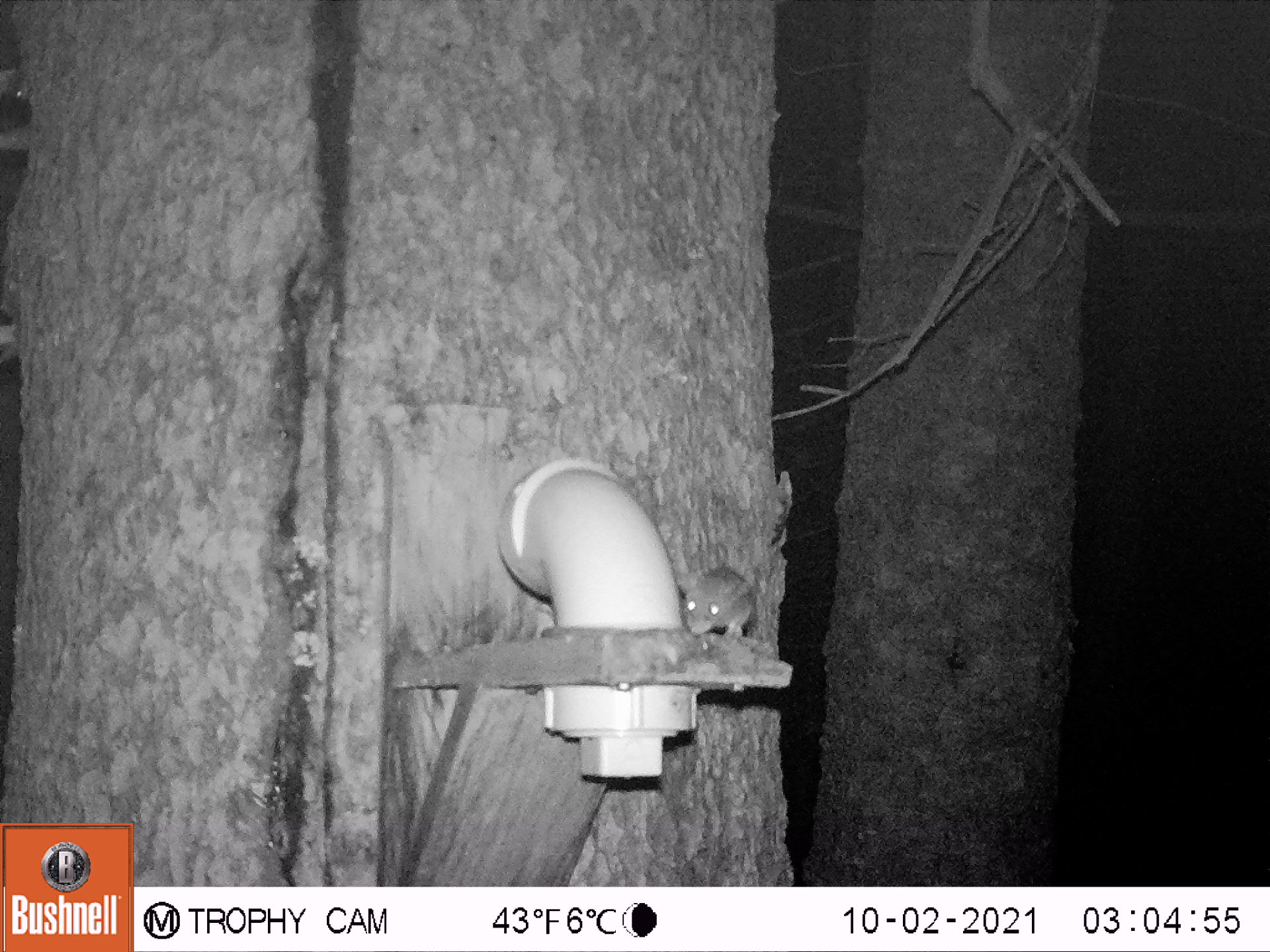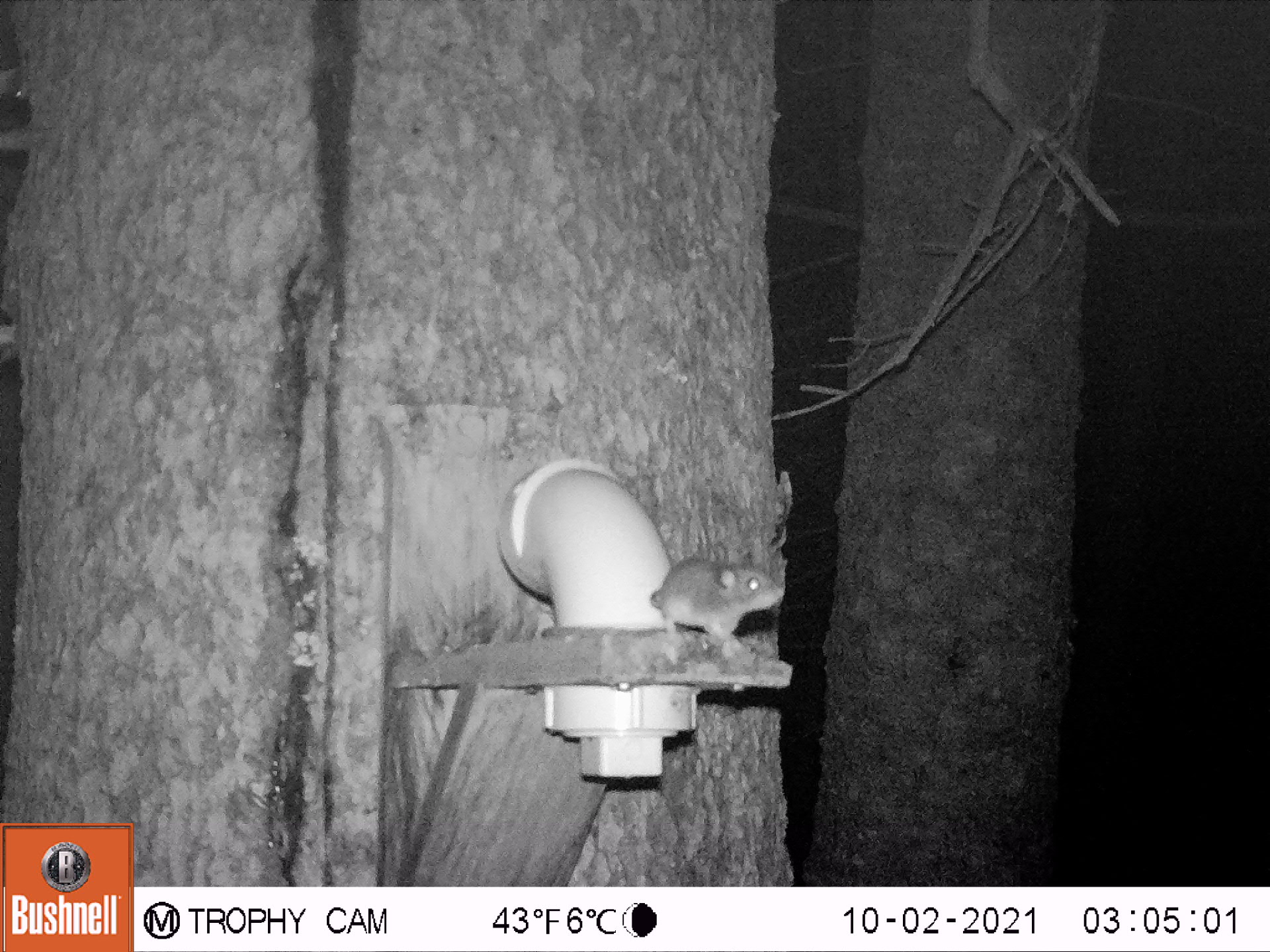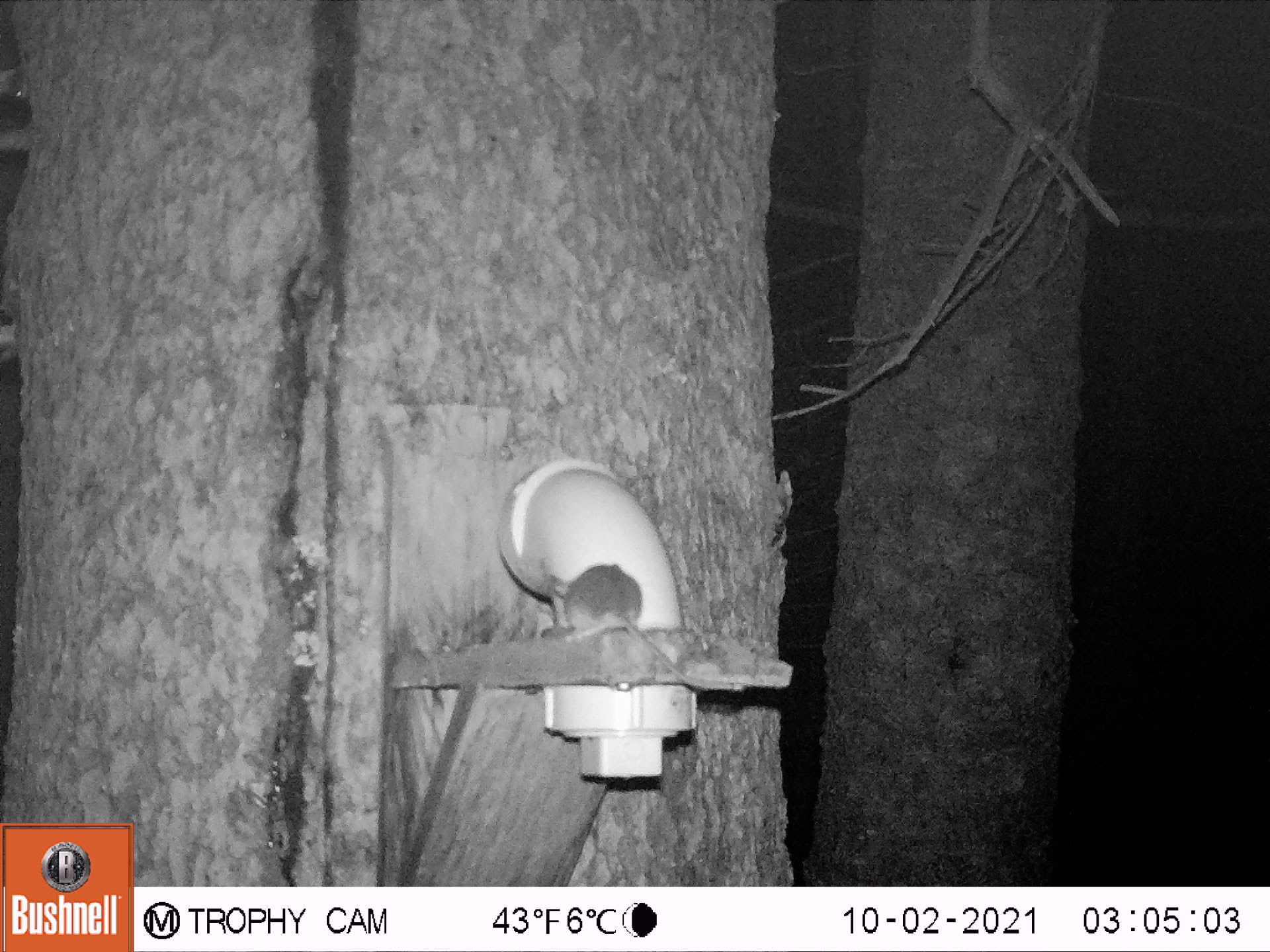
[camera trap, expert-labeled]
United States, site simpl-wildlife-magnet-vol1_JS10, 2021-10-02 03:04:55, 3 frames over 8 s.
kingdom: Animalia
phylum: Chordata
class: Mammalia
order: Rodentia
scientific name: Rodentia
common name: mouse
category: mouse sp.